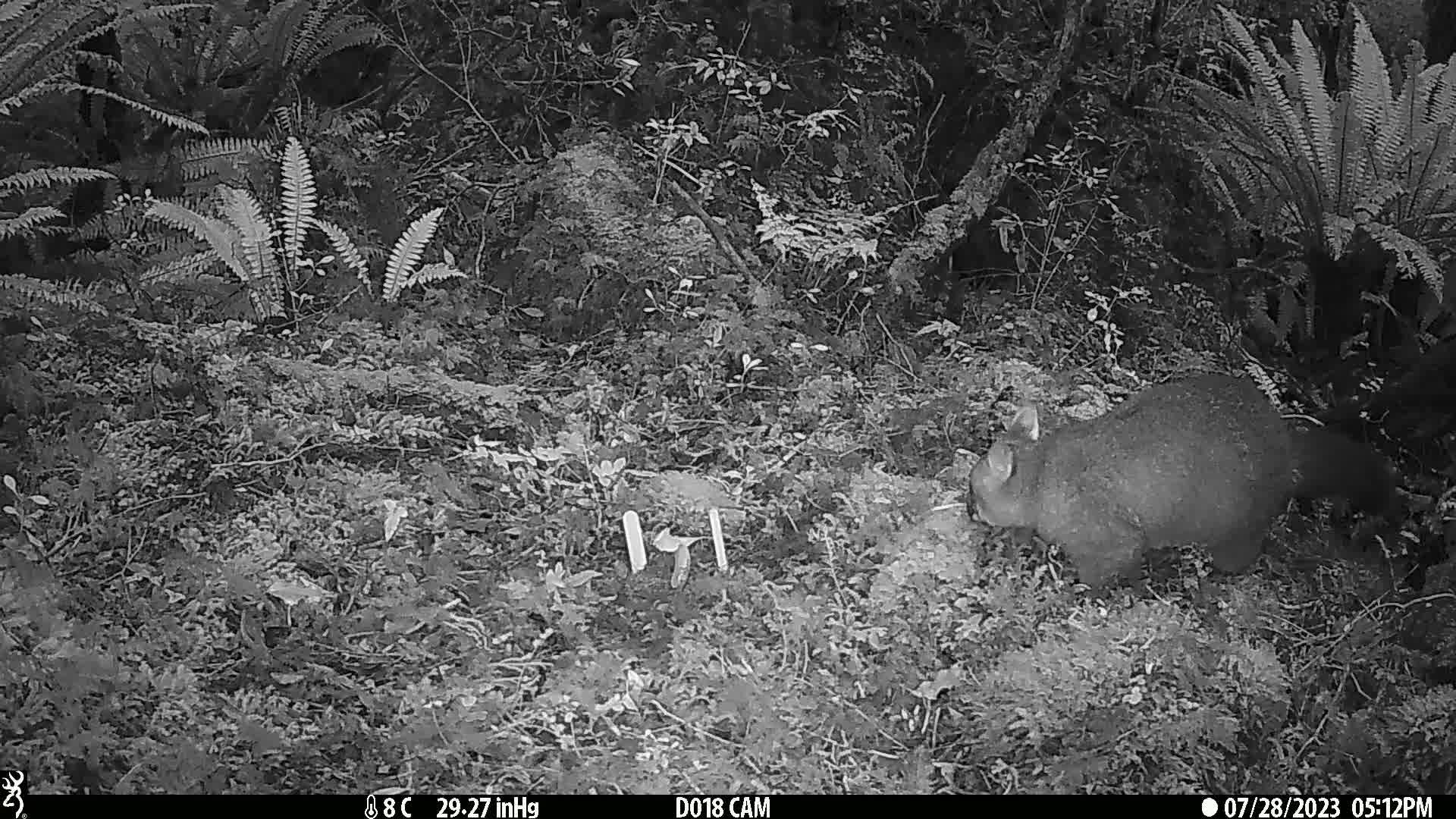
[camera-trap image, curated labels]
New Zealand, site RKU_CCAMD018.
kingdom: Animalia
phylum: Chordata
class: Mammalia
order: Diprotodontia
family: Phalangeridae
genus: Trichosurus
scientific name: Trichosurus vulpecula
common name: common brushtail possum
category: possum